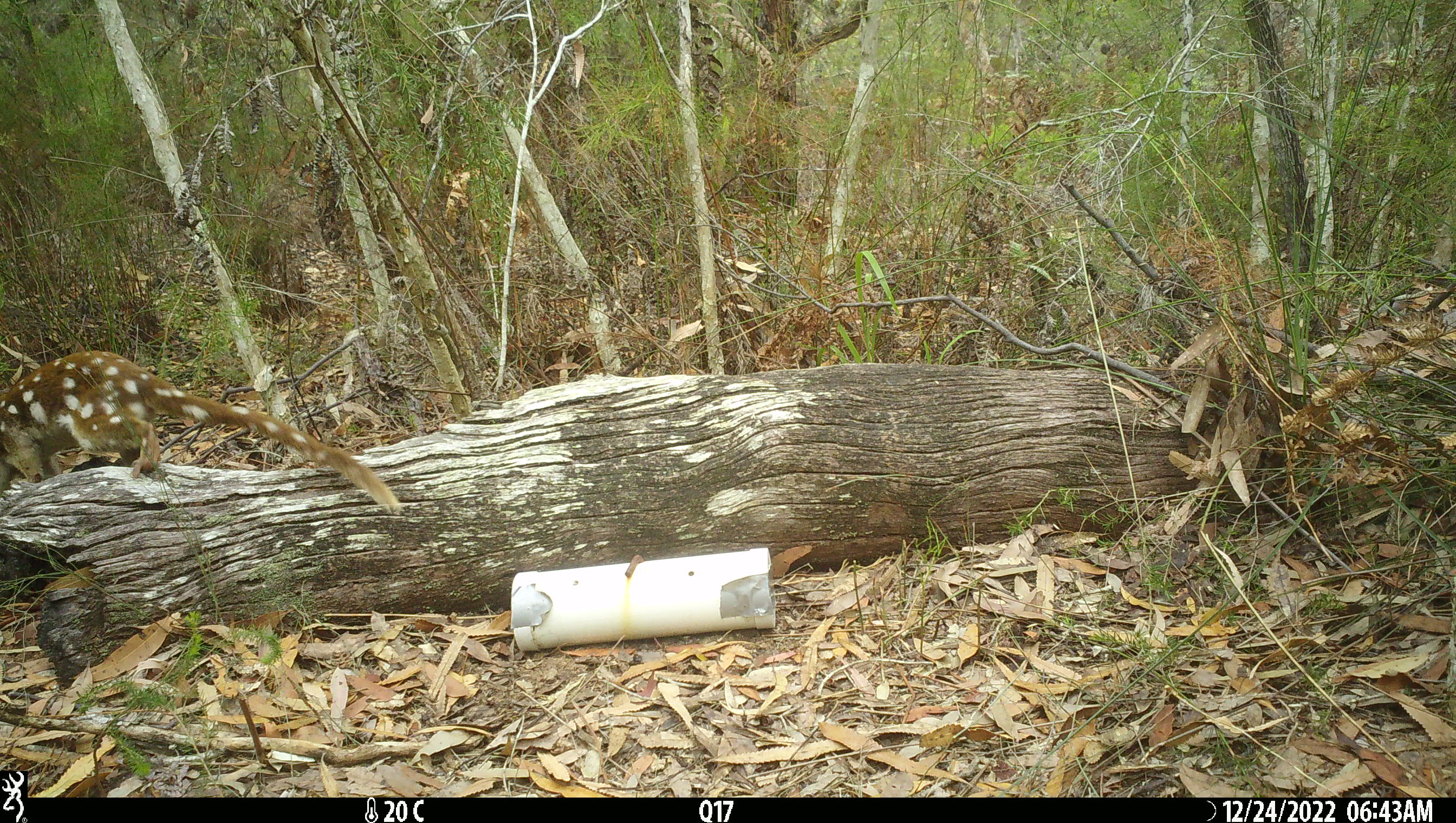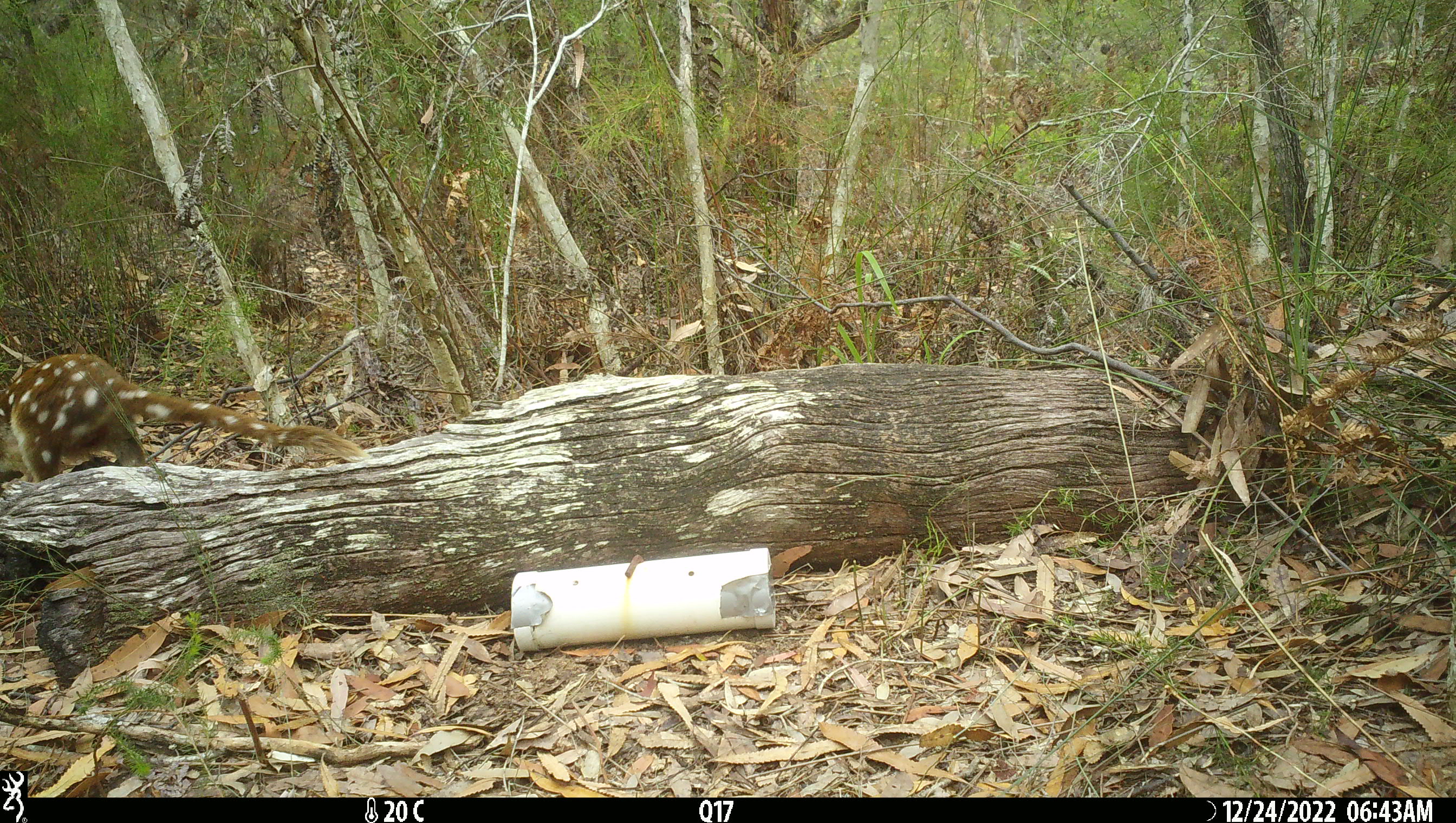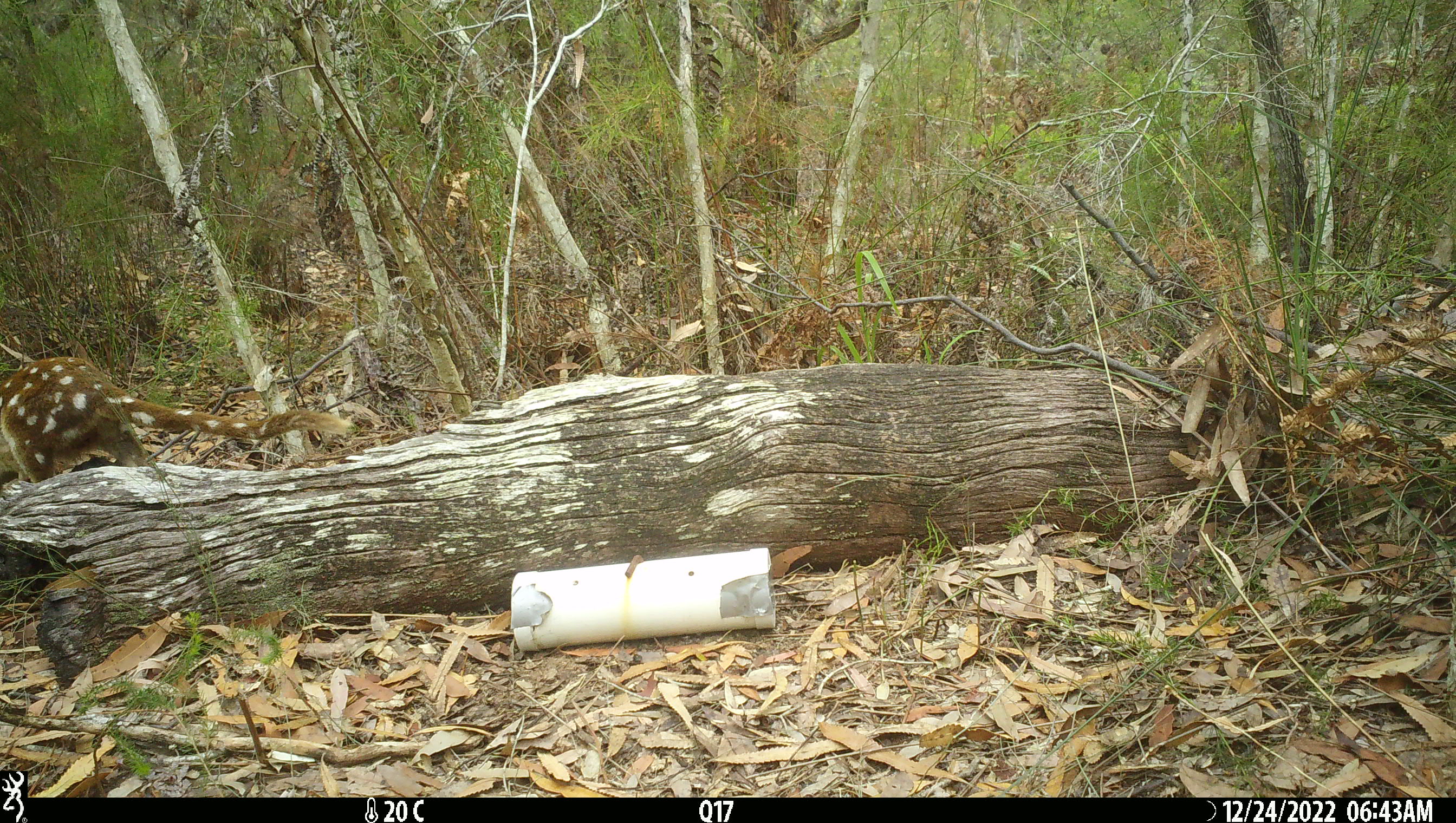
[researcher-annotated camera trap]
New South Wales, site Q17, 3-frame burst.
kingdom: Animalia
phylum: Chordata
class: Mammalia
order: Dasyuromorphia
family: Dasyuridae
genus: Dasyurus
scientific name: Dasyurus maculatus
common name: spotted-tailed quoll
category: quoll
Quoll (spotted-tailed quoll) (Dasyurus maculatus).